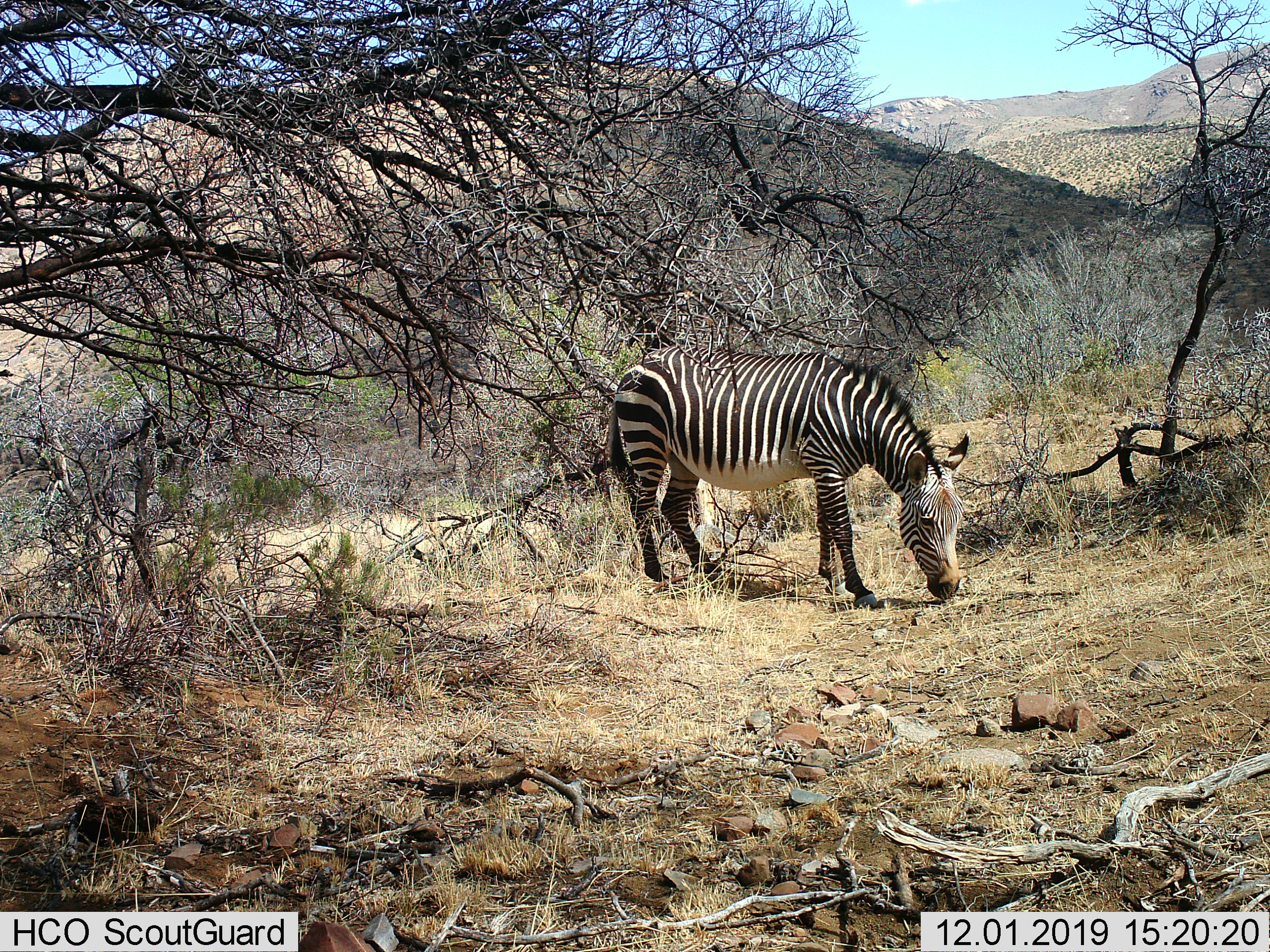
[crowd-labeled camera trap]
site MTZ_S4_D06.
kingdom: Animalia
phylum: Chordata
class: Mammalia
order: Perissodactyla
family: Equidae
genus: Equus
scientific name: Equus zebra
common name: mountain zebra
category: zebramountain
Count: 1.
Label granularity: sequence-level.